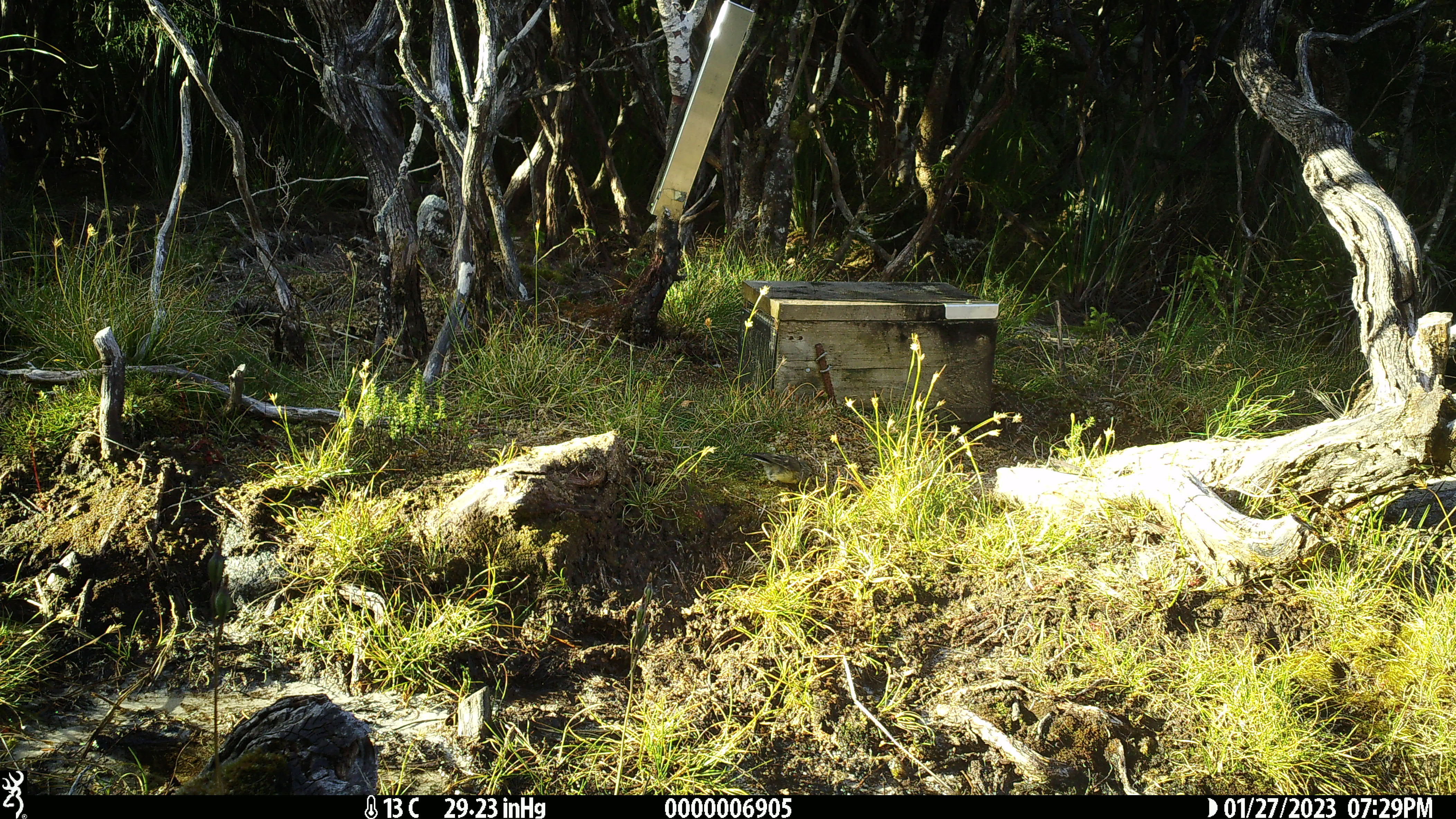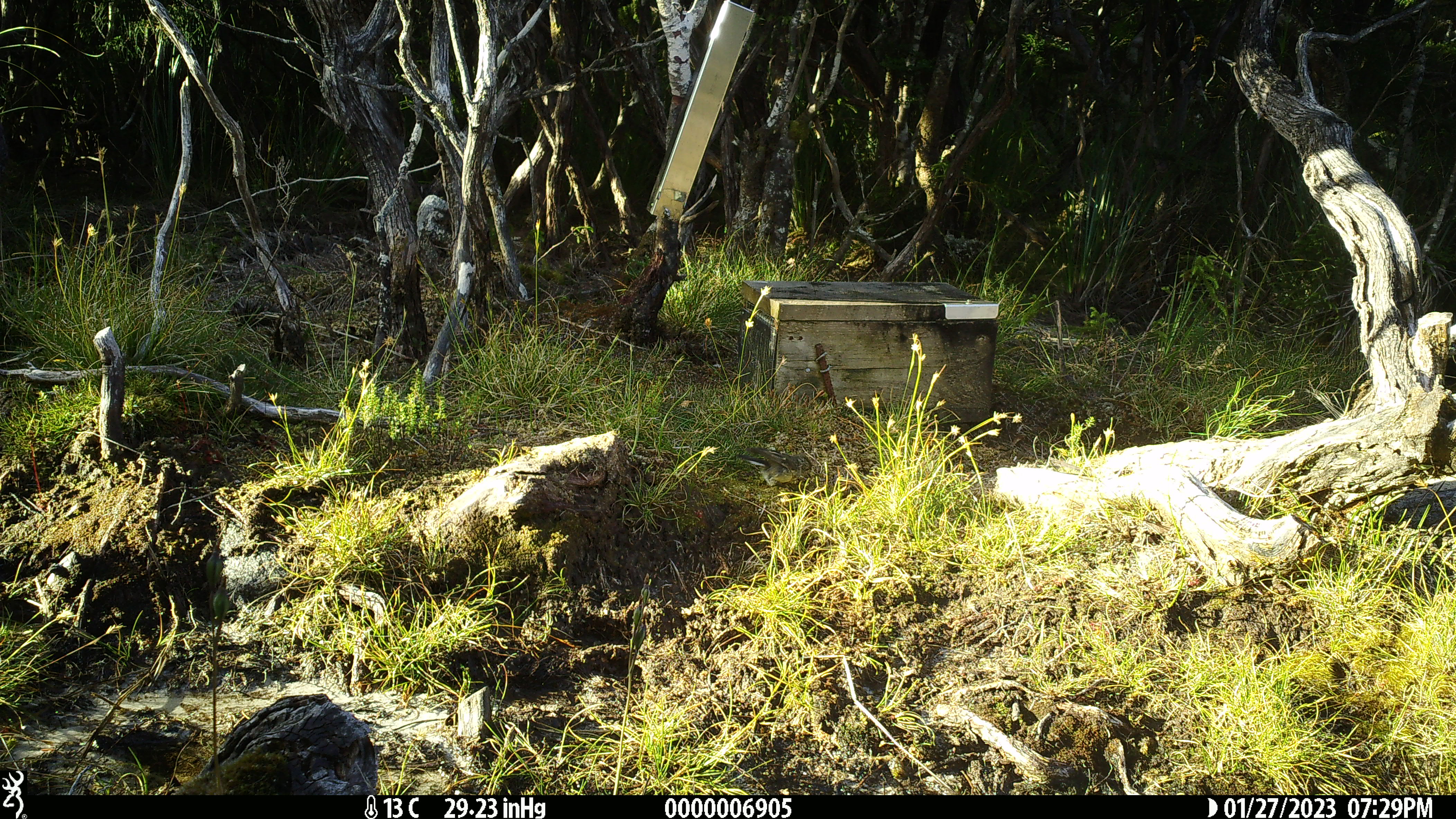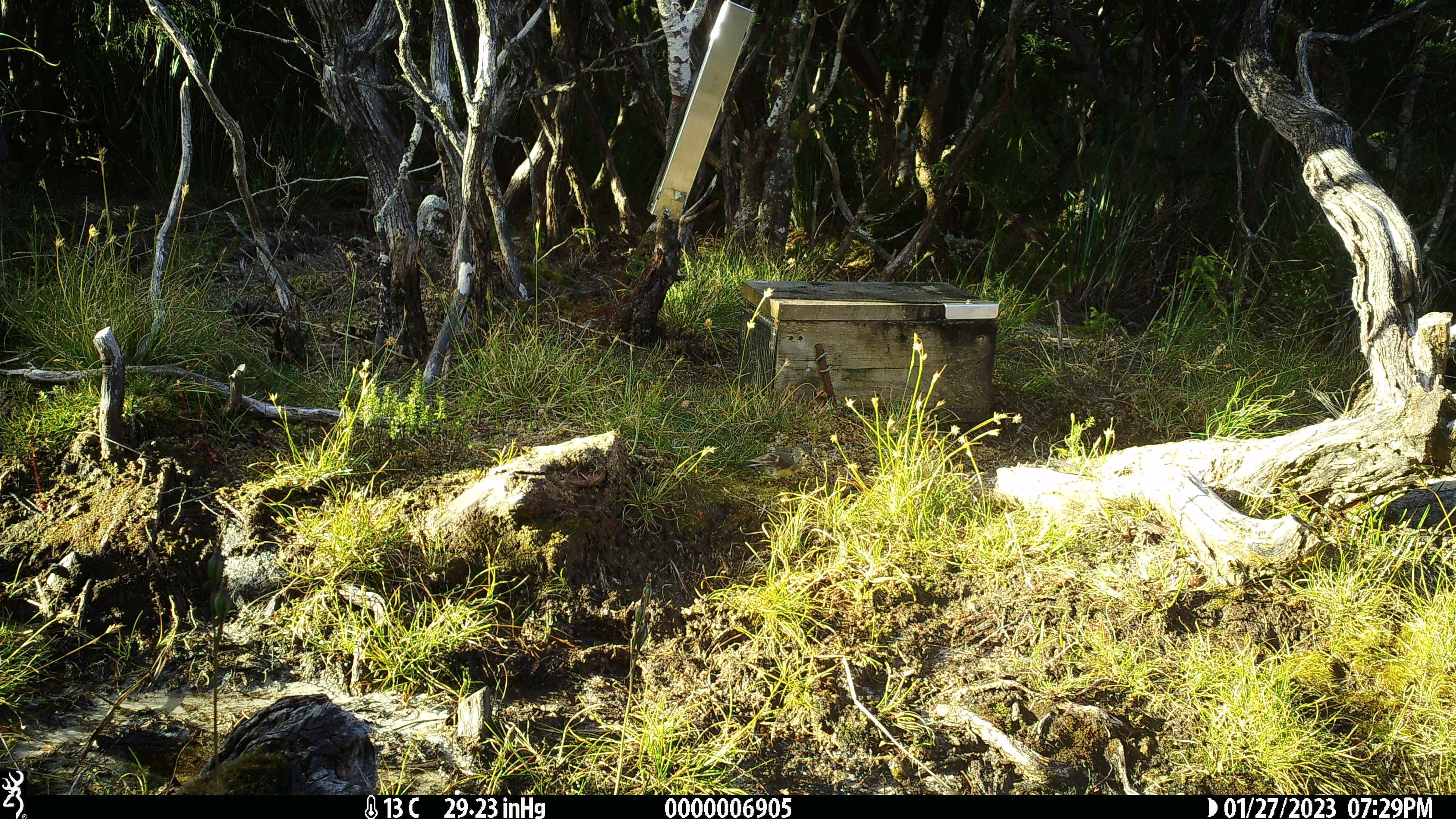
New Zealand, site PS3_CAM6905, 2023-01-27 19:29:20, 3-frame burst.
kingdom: Animalia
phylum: Chordata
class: Aves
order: Passeriformes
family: Petroicidae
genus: Petroica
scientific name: Petroica macrocephala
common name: tomtit